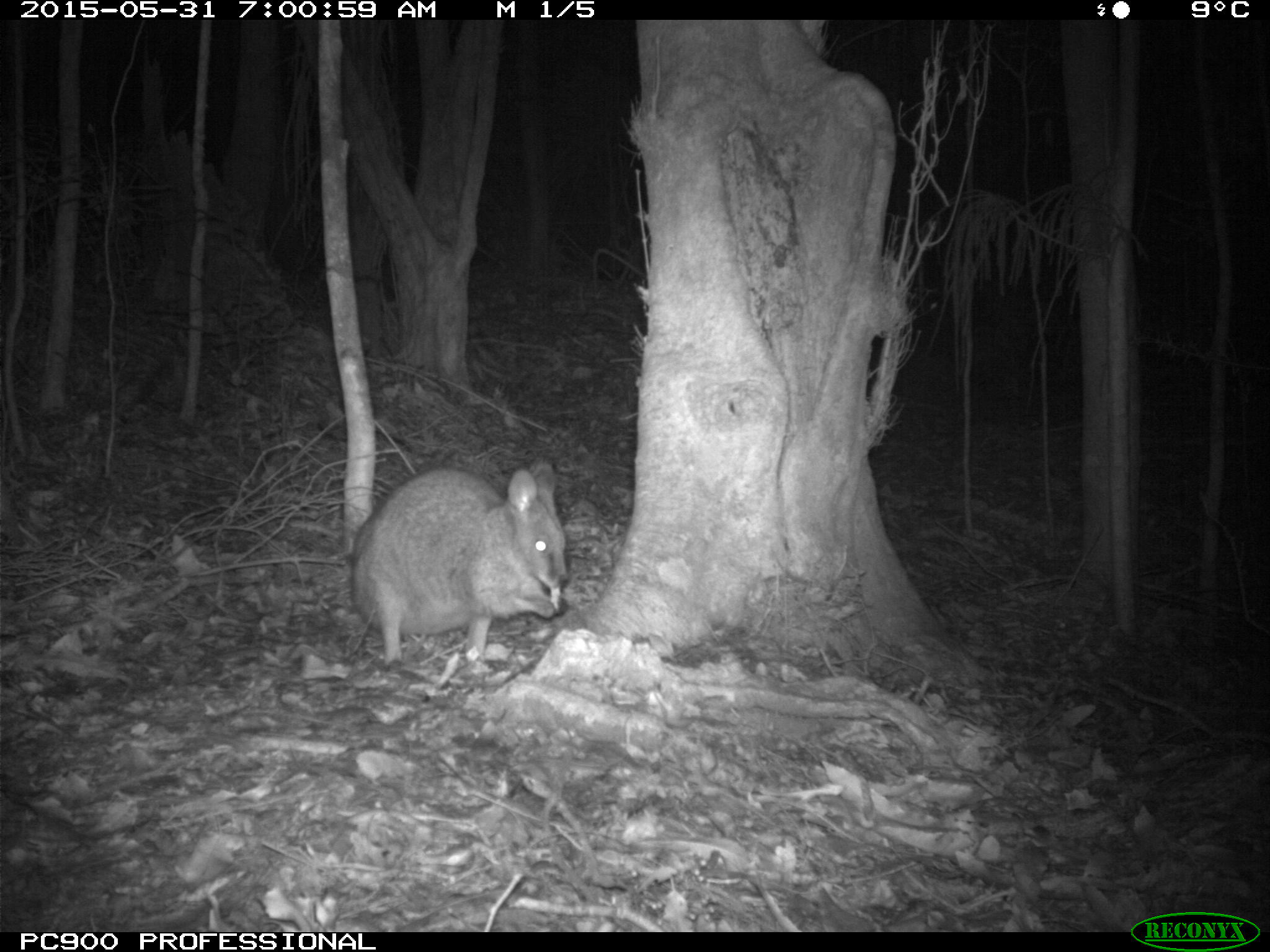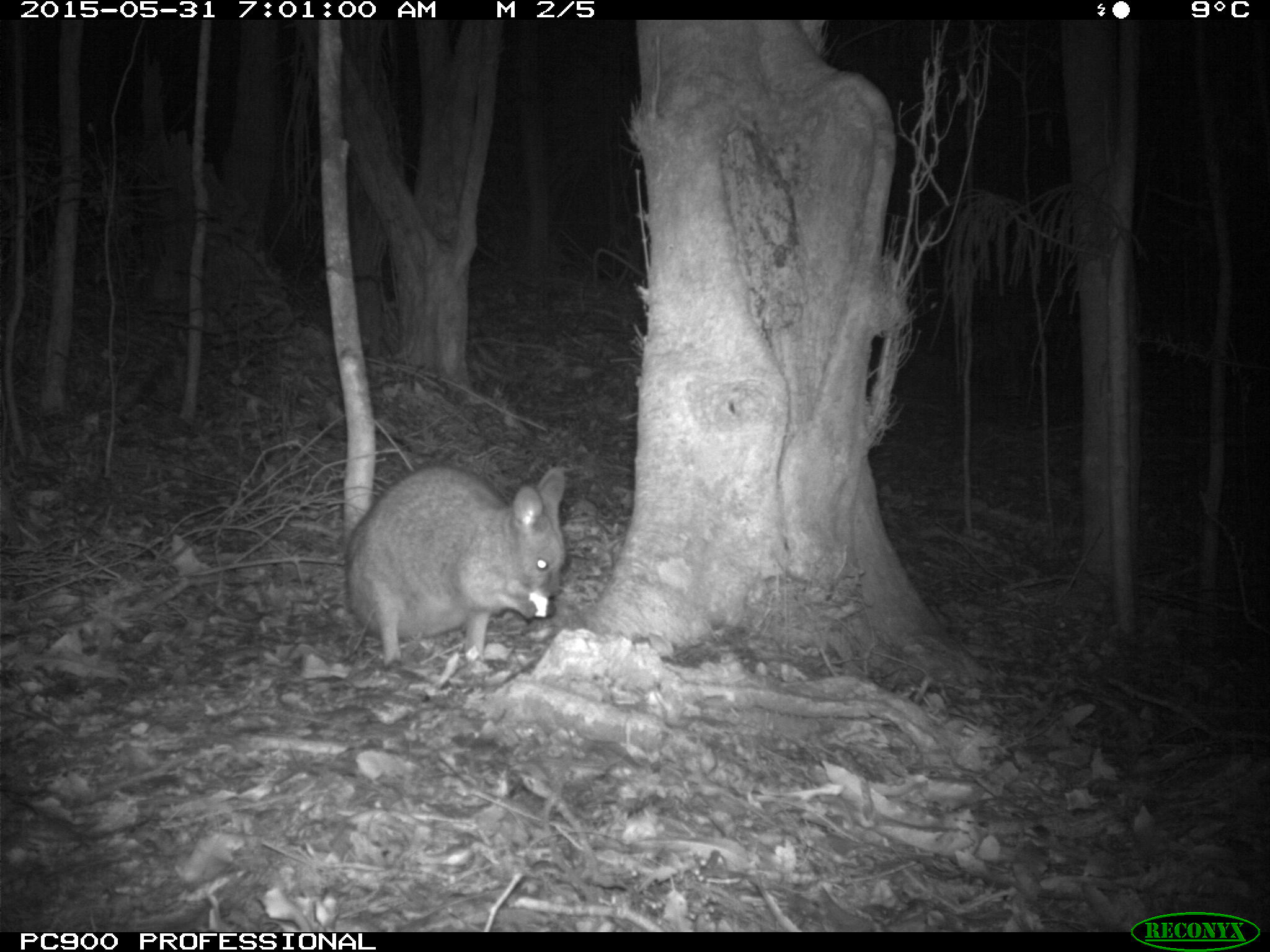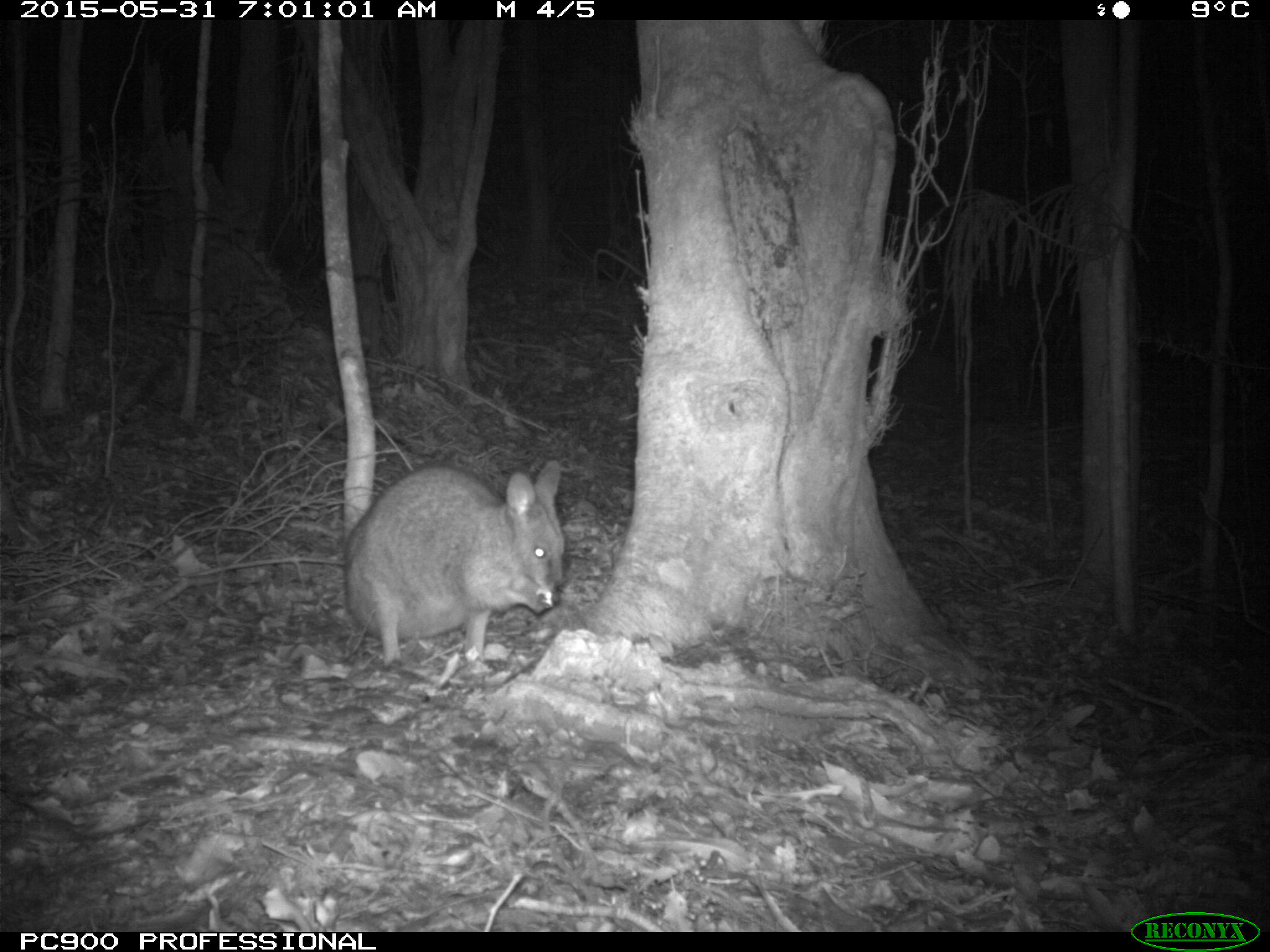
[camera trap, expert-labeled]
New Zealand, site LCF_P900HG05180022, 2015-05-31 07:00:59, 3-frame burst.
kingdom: Animalia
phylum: Chordata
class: Mammalia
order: Diprotodontia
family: Macropodidae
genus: Notamacropus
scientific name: Notamacropus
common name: wallaby